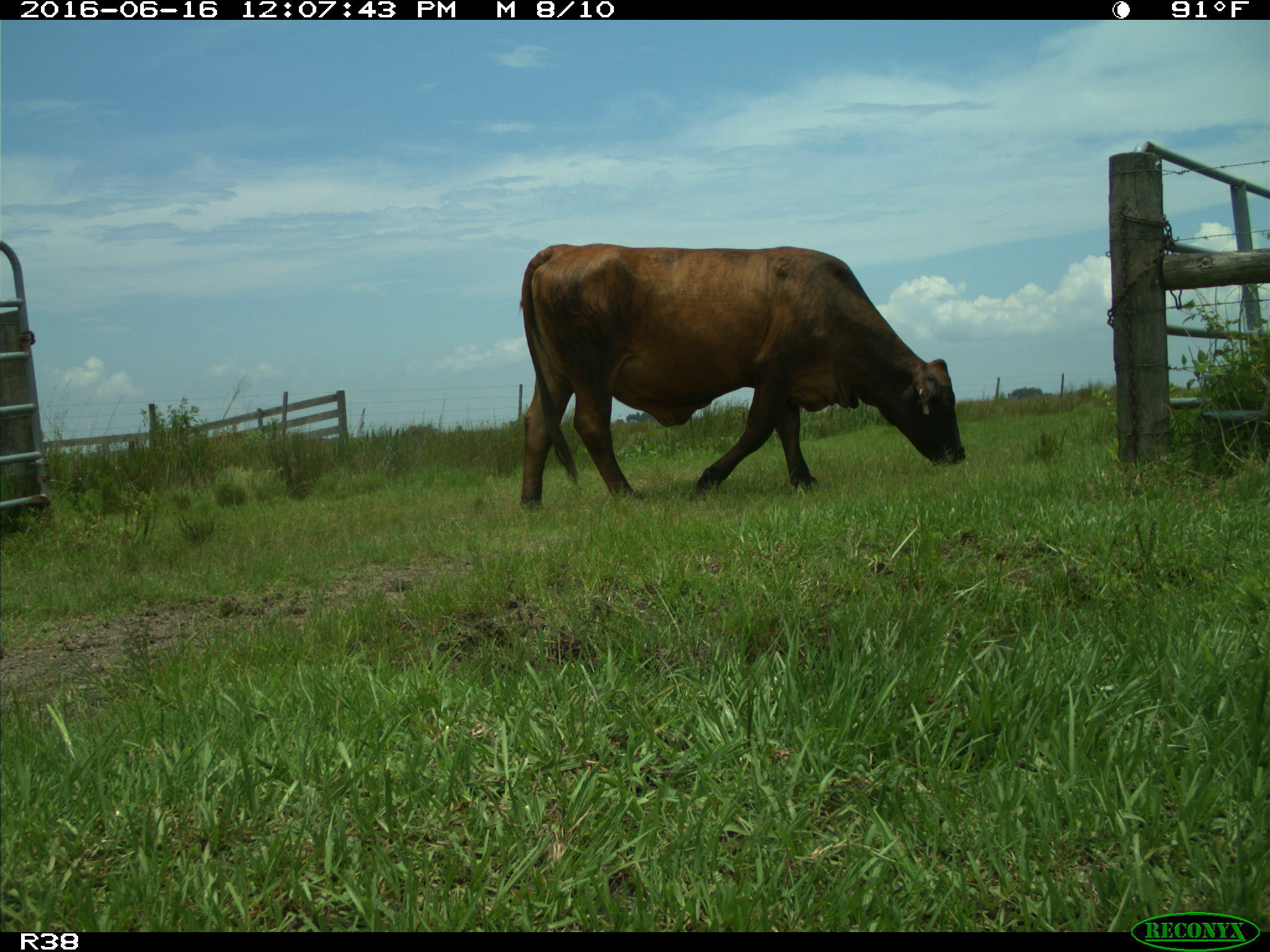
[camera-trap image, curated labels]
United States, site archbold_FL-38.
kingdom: Animalia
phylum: Chordata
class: Mammalia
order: Artiodactyla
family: Bovidae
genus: Bos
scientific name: Bos taurus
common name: domestic cow